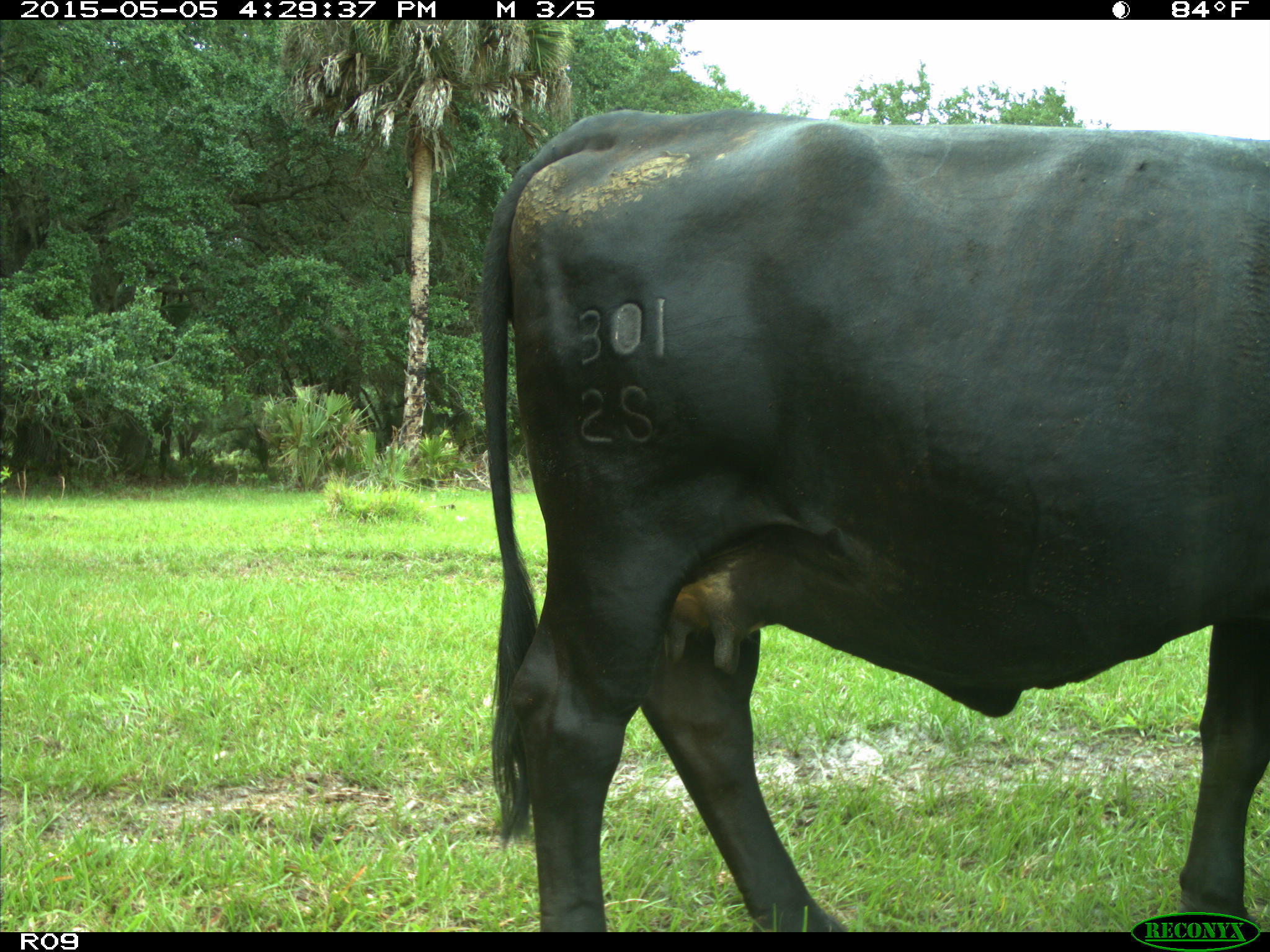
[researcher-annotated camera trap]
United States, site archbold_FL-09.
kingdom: Animalia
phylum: Chordata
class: Mammalia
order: Artiodactyla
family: Bovidae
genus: Bos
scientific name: Bos taurus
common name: domestic cow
Bos taurus (domestic cow).